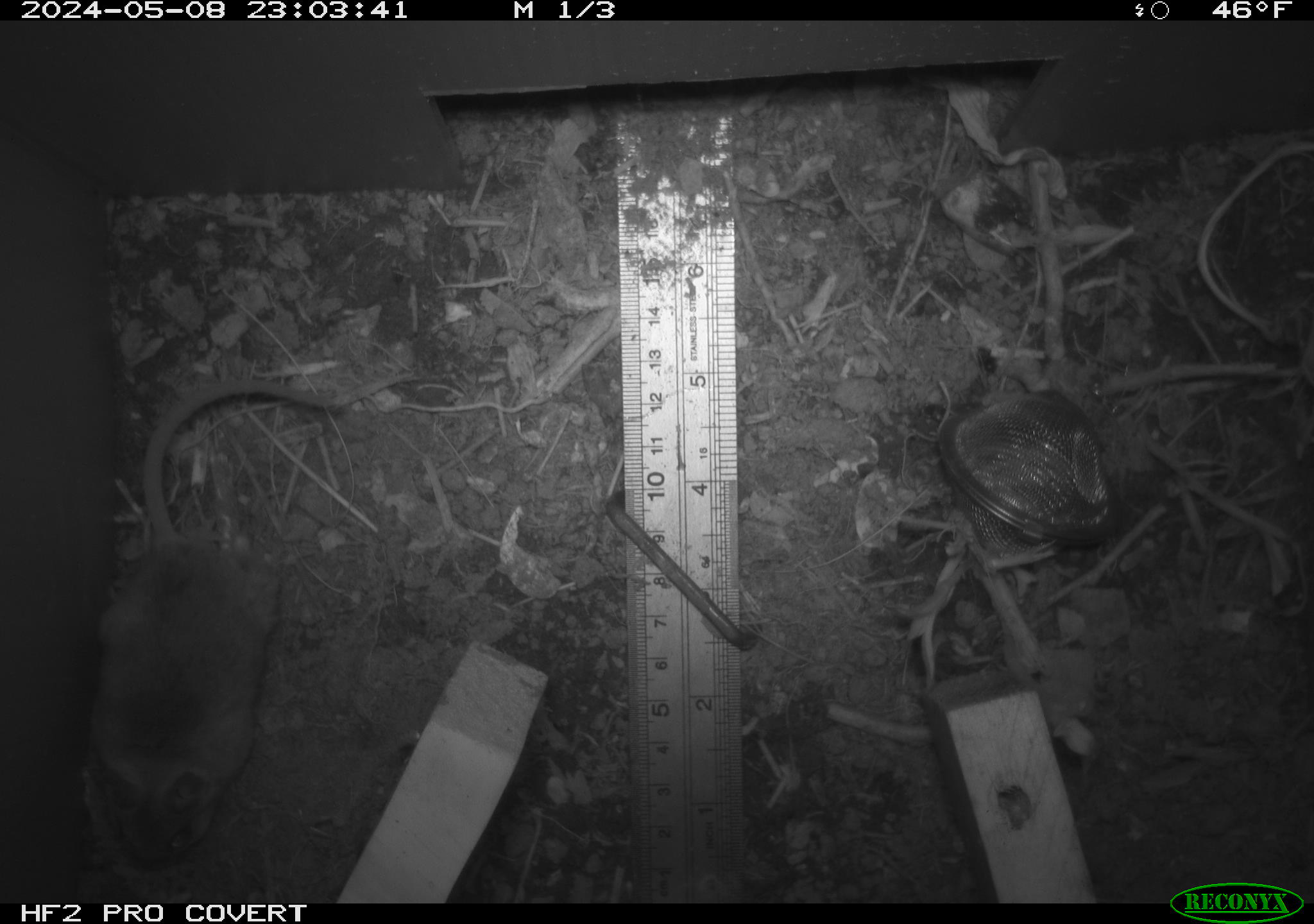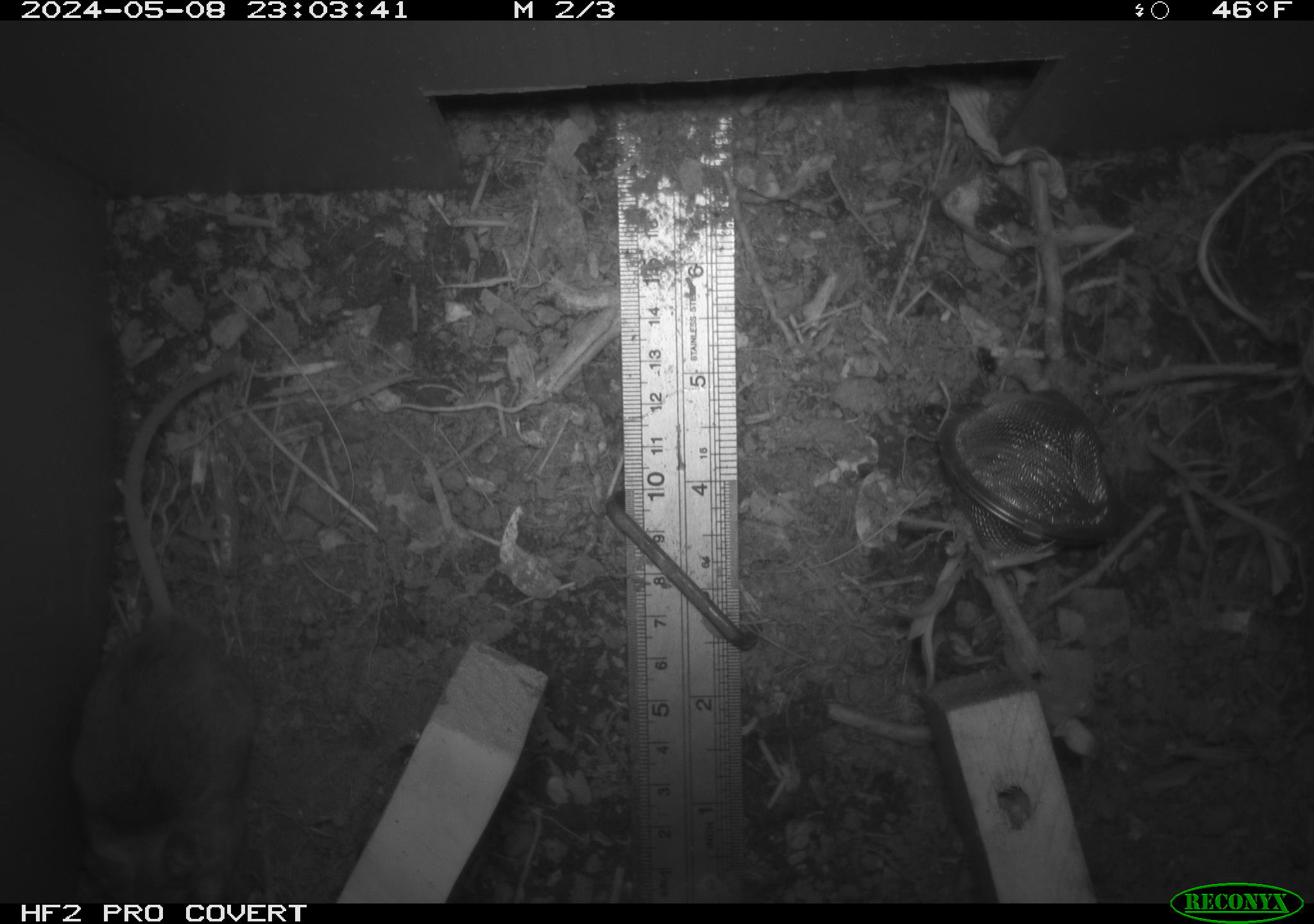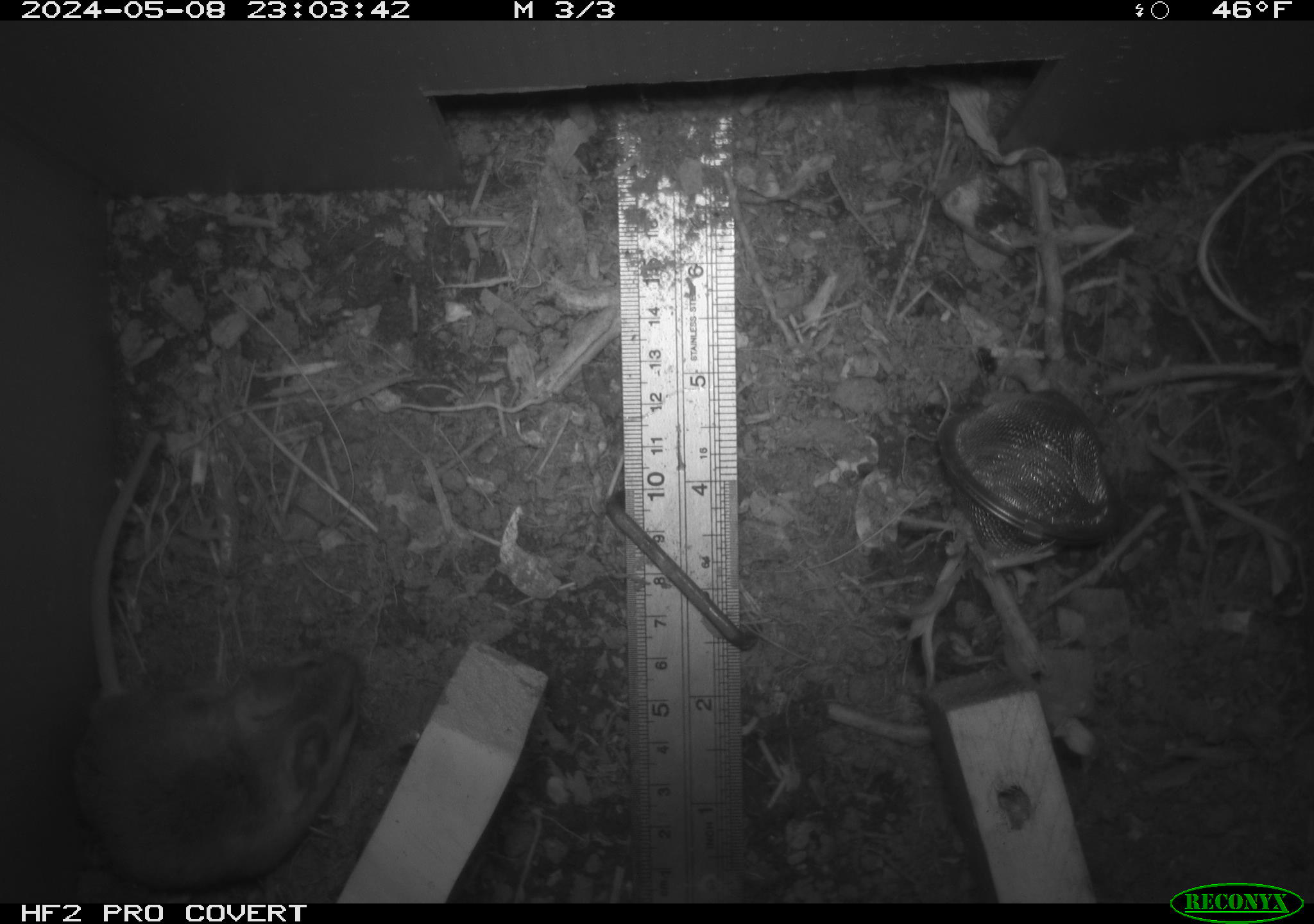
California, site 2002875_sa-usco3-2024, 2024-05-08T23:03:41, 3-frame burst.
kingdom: Animalia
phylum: Chordata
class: Mammalia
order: Rodentia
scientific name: Rodentia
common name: mouse species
Mouse species (Rodentia).